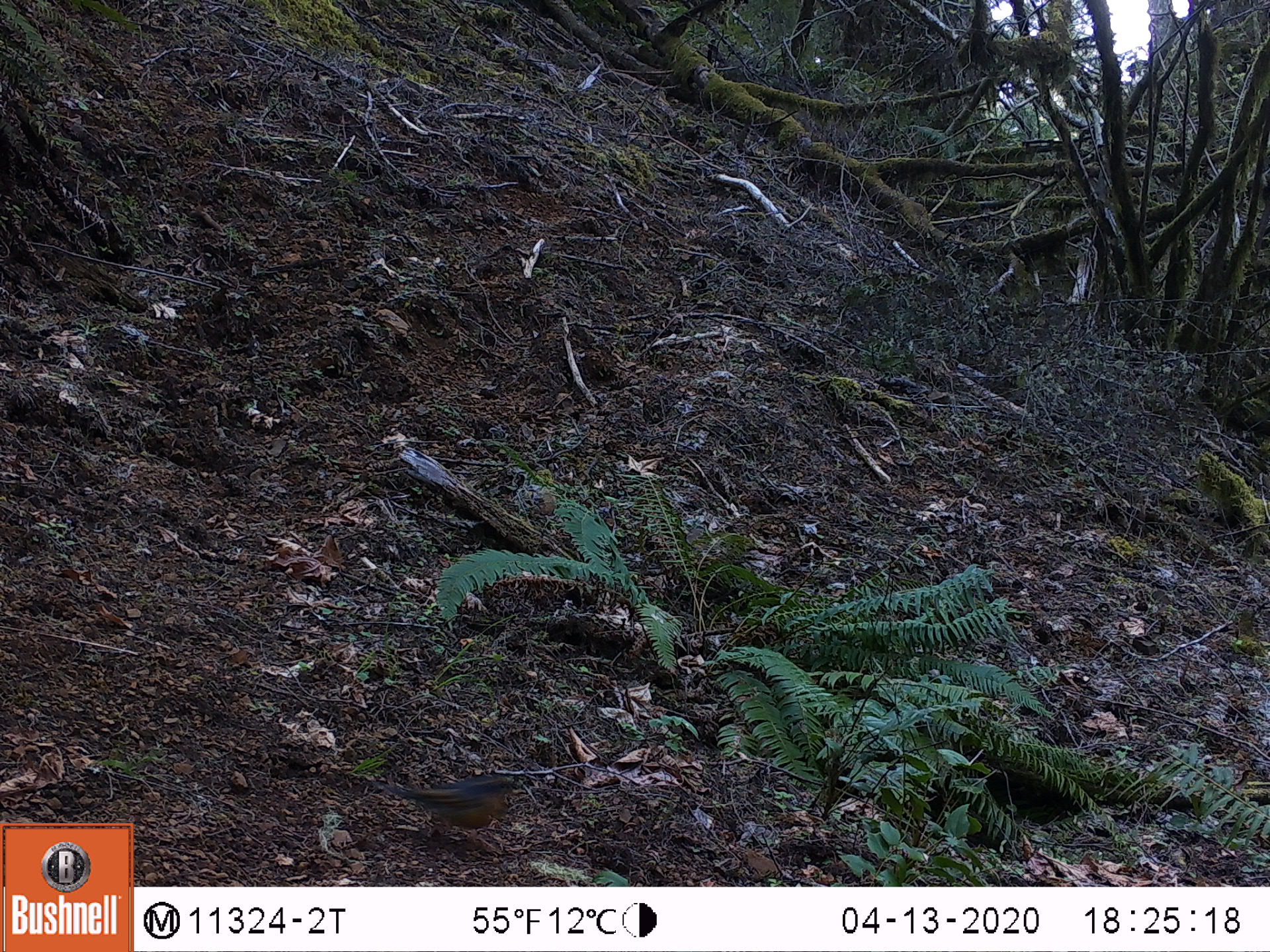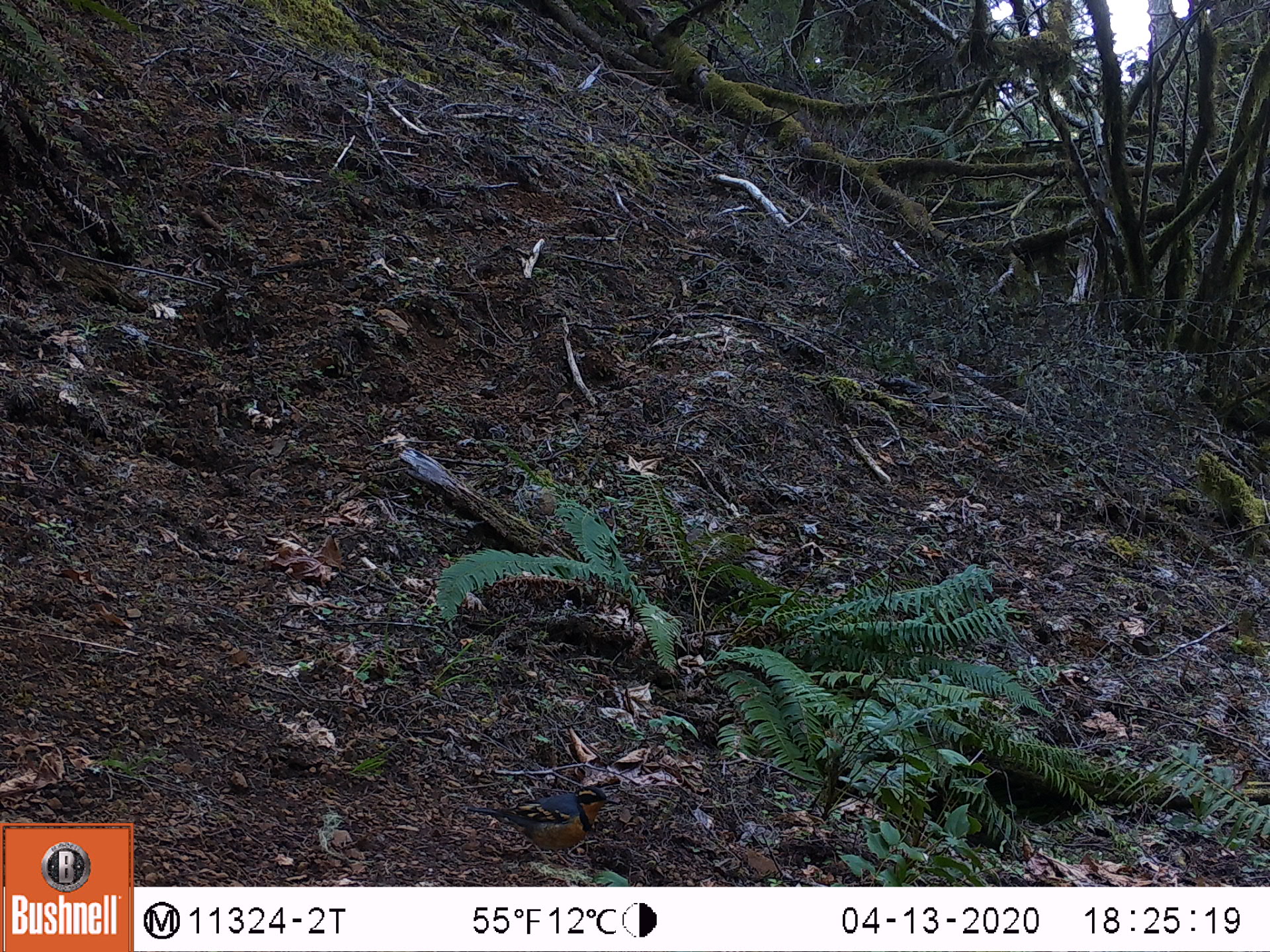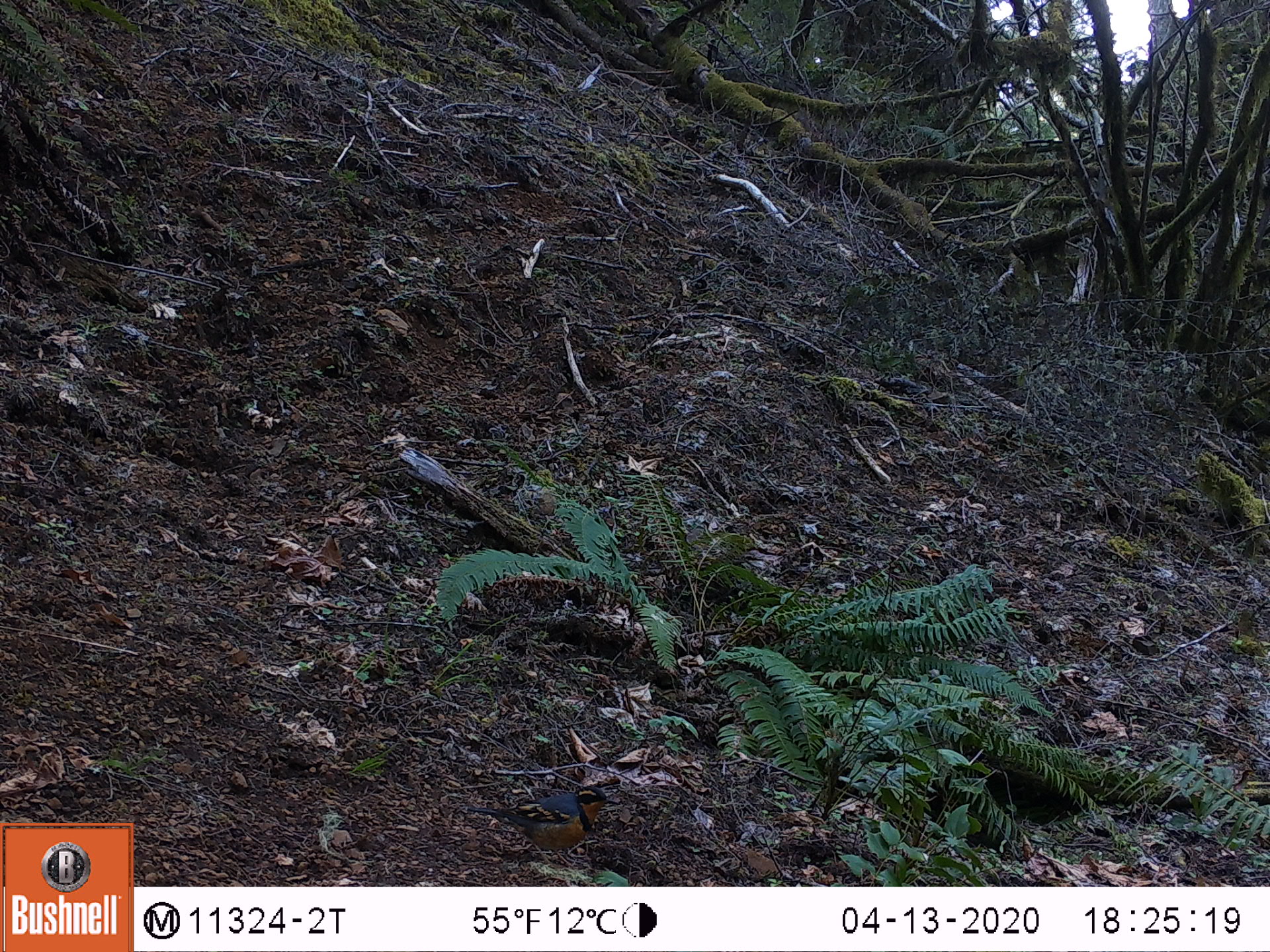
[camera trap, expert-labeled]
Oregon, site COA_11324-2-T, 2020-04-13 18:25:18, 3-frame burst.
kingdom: Animalia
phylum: Chordata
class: Aves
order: Passeriformes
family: Turdidae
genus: Ixoreus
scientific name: Ixoreus naevius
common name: varied thrush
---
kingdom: Animalia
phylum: Chordata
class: Aves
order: Passeriformes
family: Turdidae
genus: Turdus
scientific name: Turdus migratorius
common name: american robin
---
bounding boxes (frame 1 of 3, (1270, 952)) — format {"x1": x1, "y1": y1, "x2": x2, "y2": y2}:
varied thrush: {"x1": 393, "y1": 764, "x2": 516, "y2": 836}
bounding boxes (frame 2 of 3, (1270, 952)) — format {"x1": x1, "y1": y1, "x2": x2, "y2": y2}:
american robin: {"x1": 433, "y1": 780, "x2": 628, "y2": 882}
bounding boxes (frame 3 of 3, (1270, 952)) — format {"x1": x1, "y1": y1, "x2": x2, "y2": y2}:
varied thrush: {"x1": 462, "y1": 784, "x2": 616, "y2": 858}